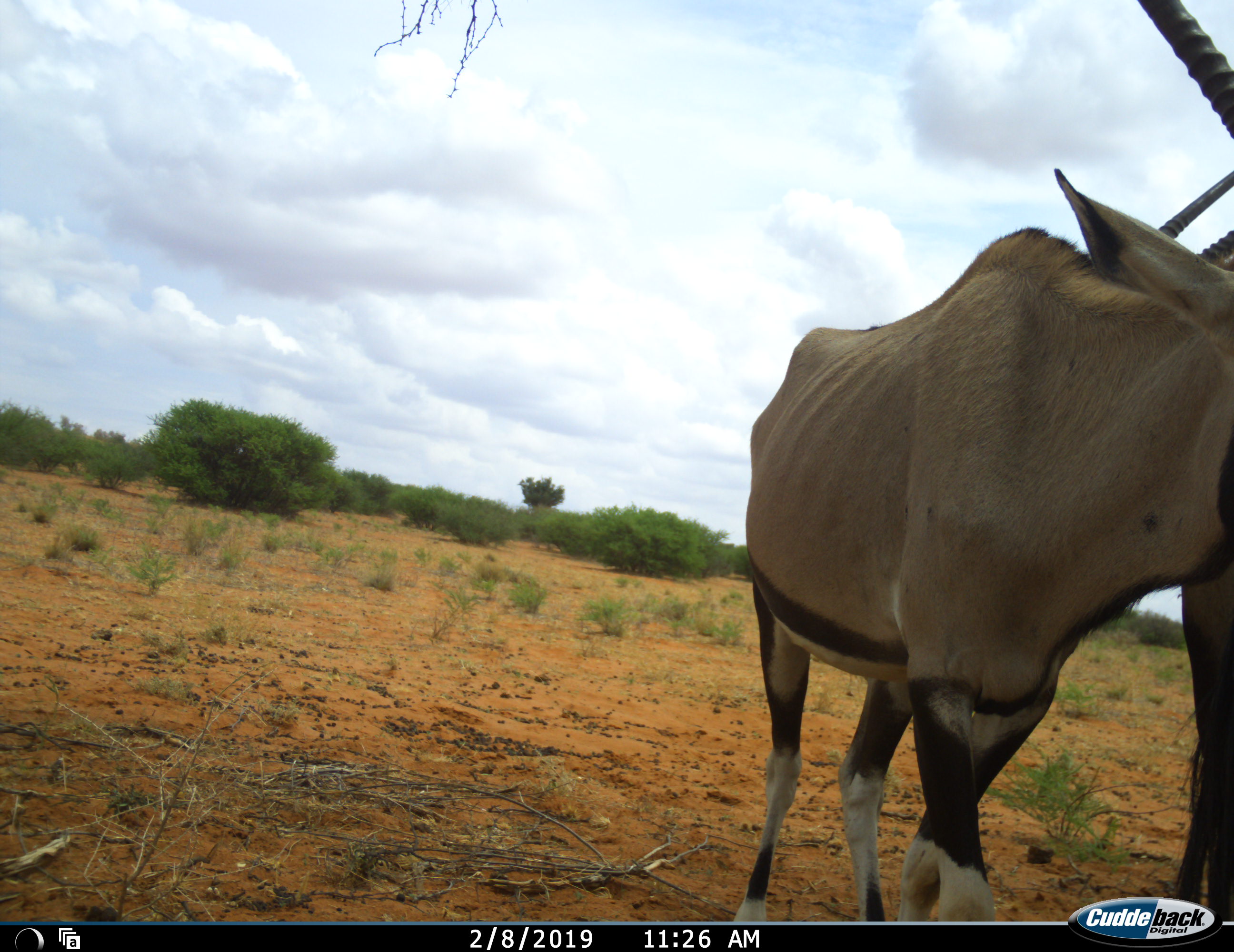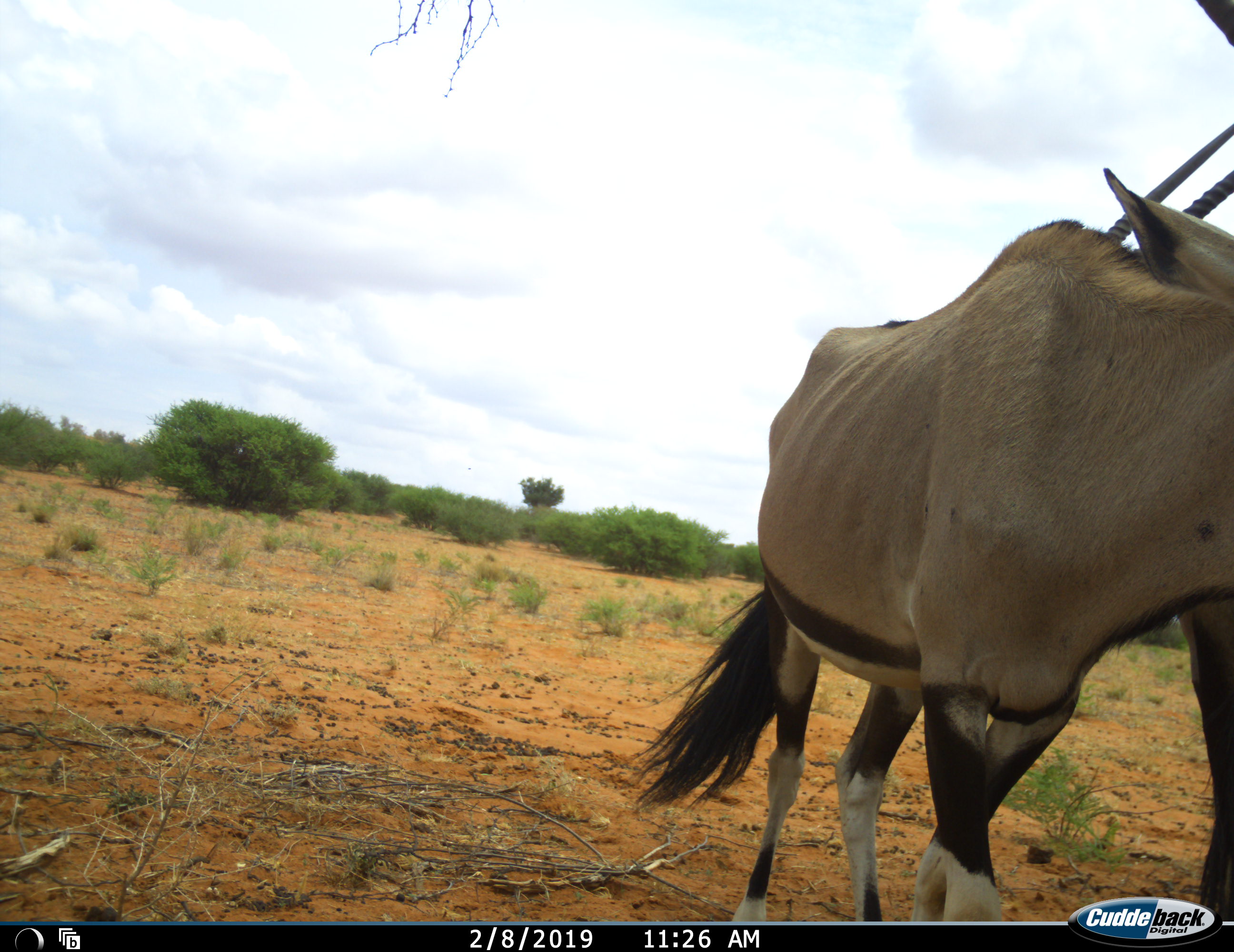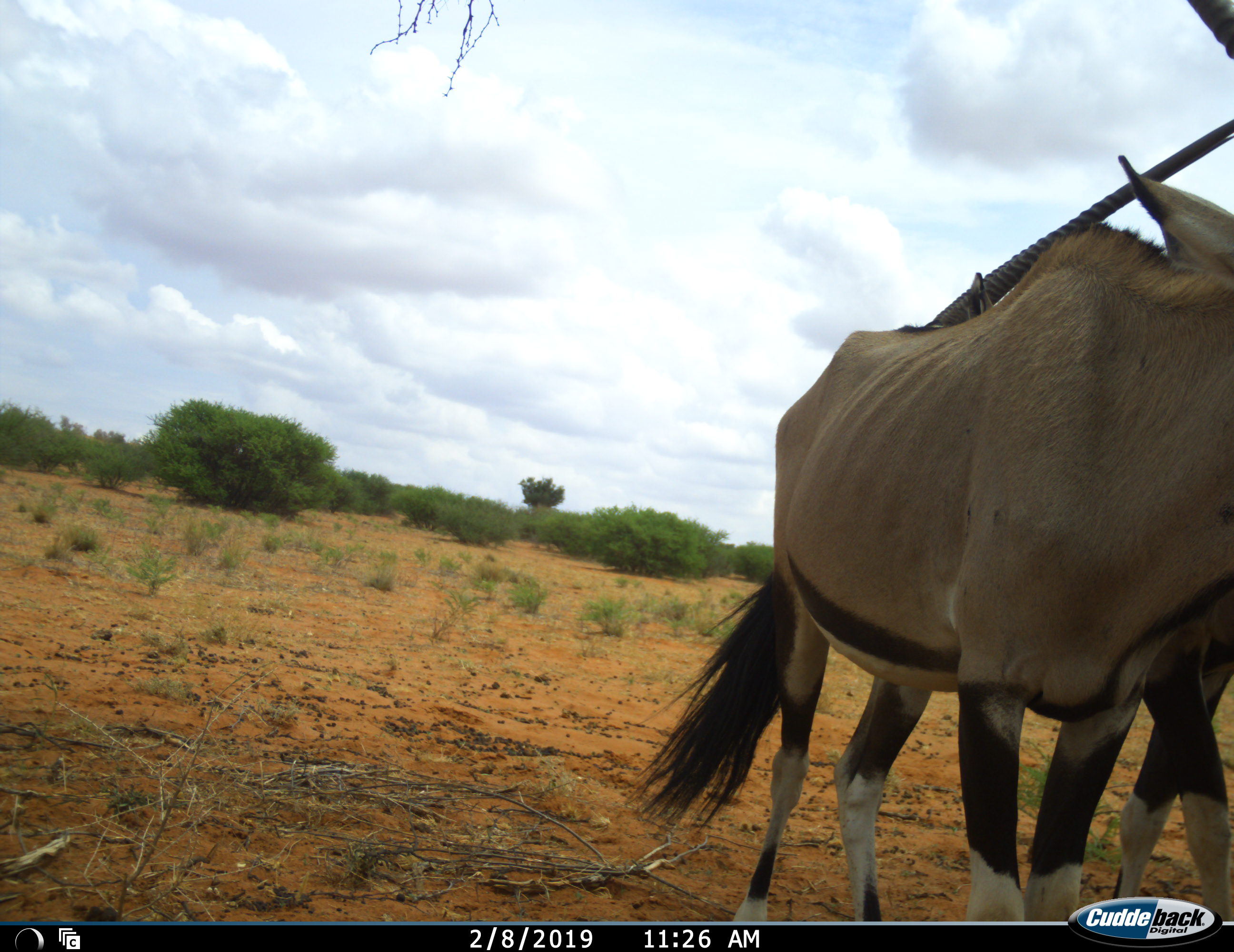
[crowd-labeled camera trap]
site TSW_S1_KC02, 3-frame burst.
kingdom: Animalia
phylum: Chordata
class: Mammalia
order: Artiodactyla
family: Bovidae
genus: Oryx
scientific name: Oryx gazella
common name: gemsbok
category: oryx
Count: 2.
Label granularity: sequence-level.